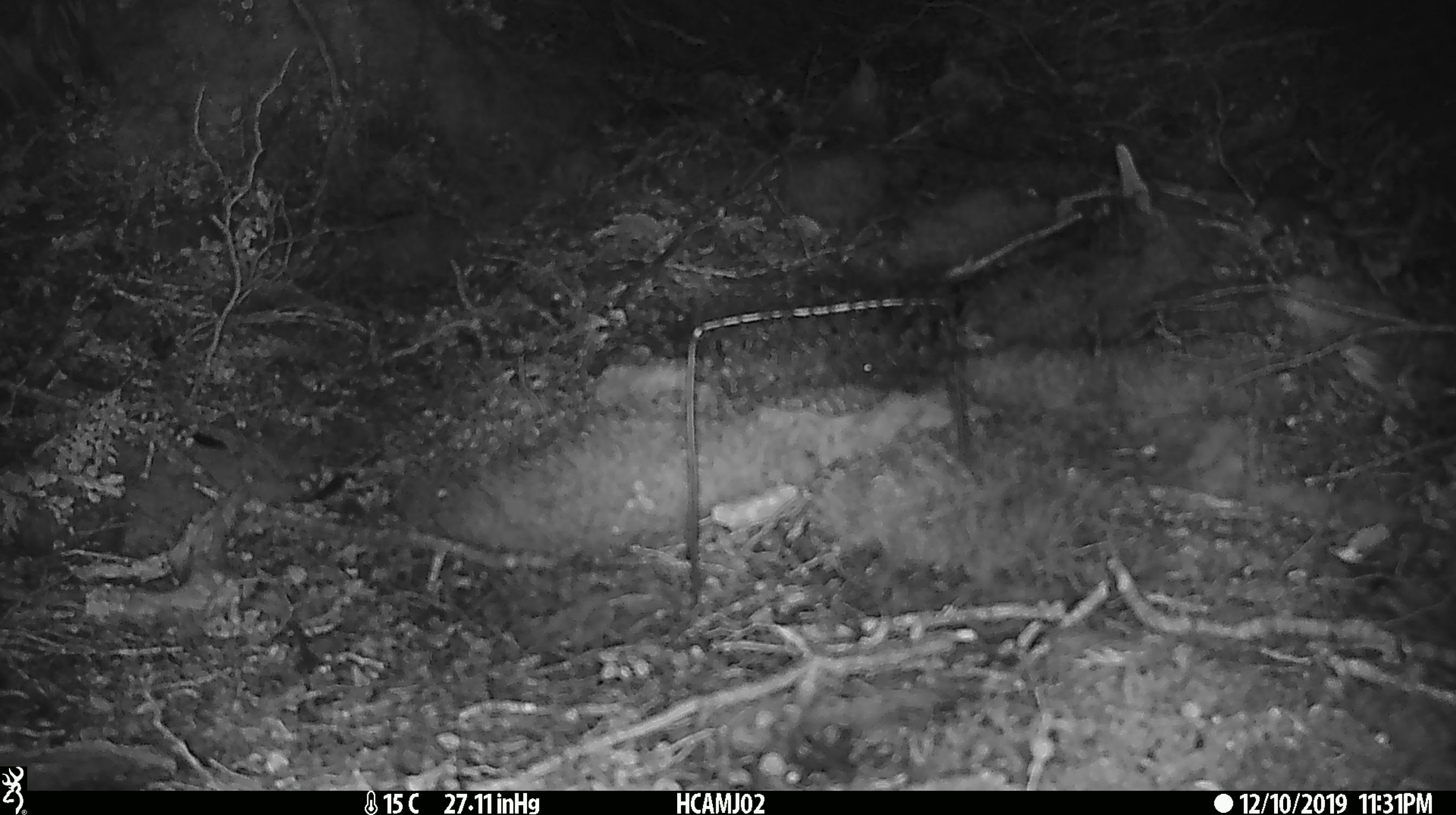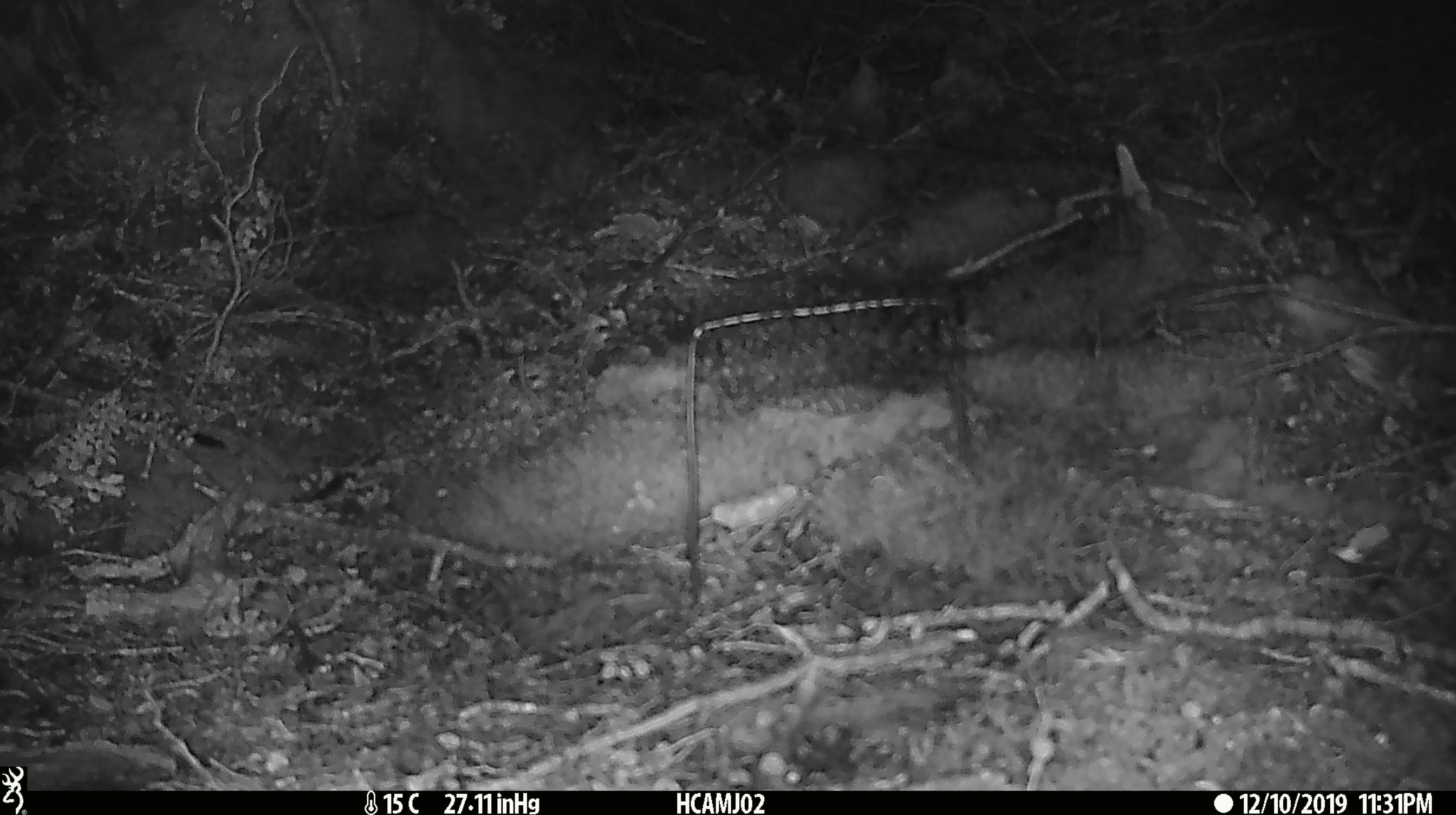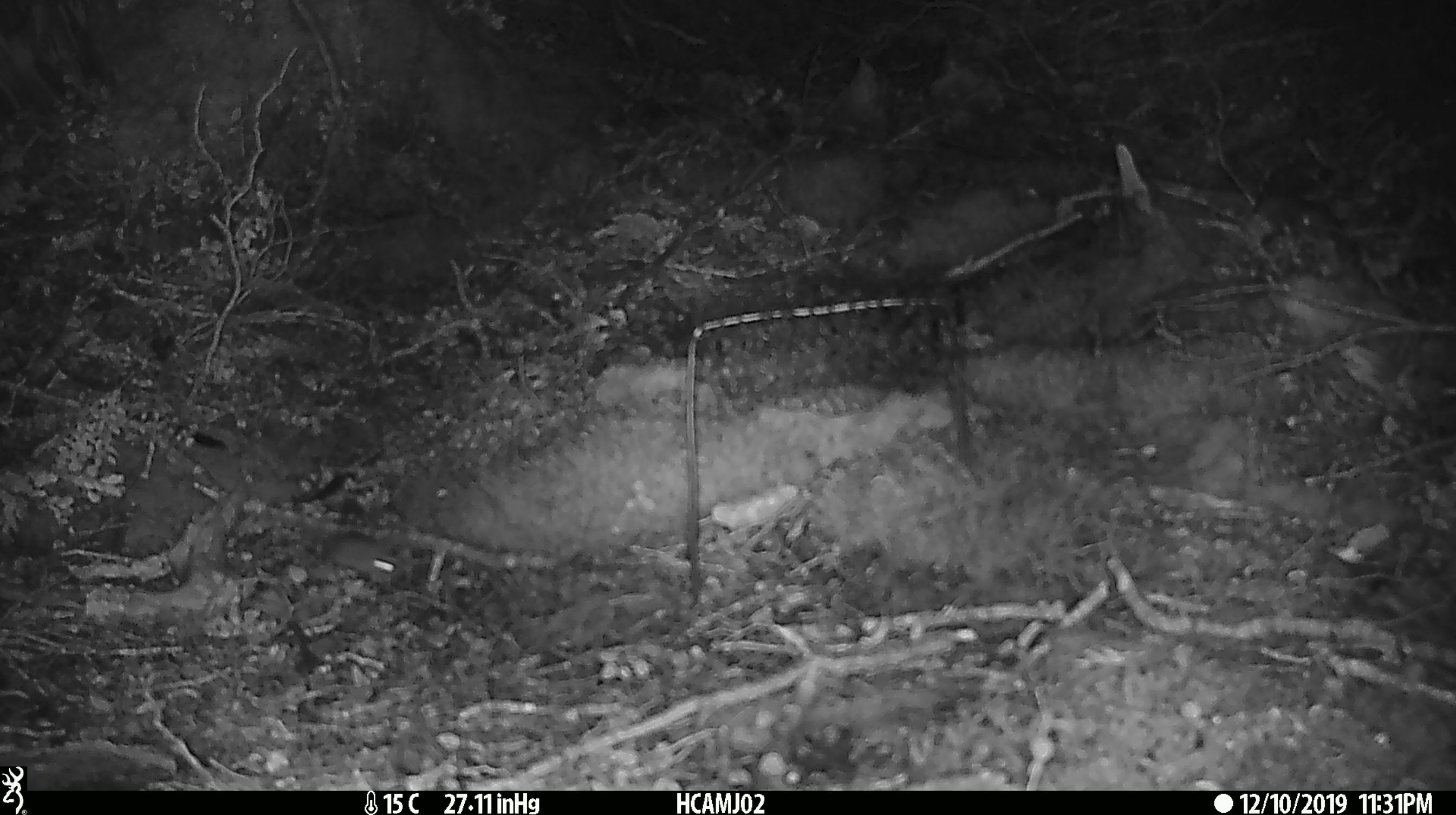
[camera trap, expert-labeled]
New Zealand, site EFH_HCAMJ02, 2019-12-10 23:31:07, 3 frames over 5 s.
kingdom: Animalia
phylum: Chordata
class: Mammalia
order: Rodentia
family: Muridae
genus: Mus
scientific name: Mus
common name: mouse